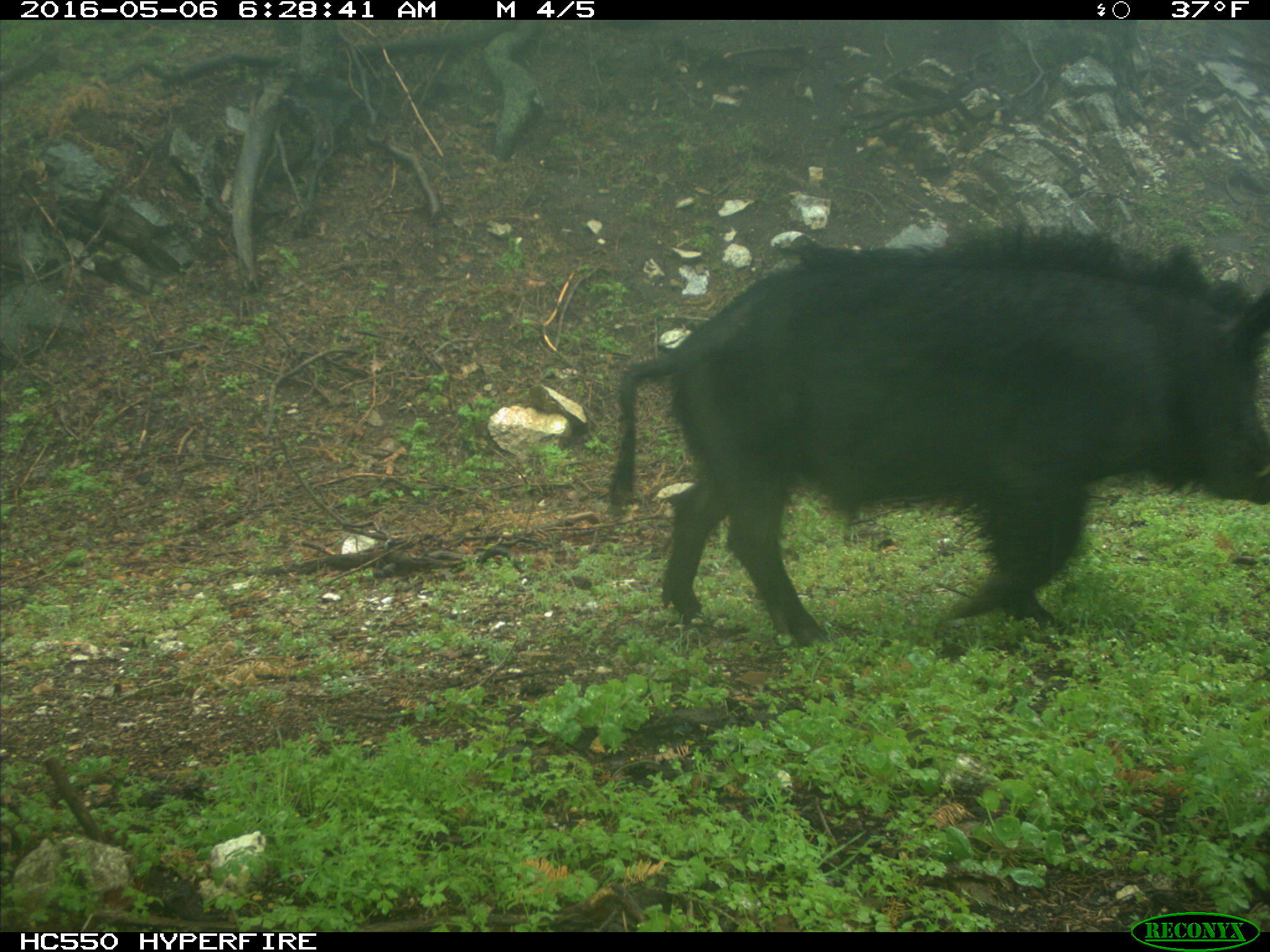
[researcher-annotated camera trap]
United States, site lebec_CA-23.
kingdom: Animalia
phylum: Chordata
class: Mammalia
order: Artiodactyla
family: Suidae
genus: Sus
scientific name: Sus scrofa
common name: wild boar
Sus scrofa (wild boar).